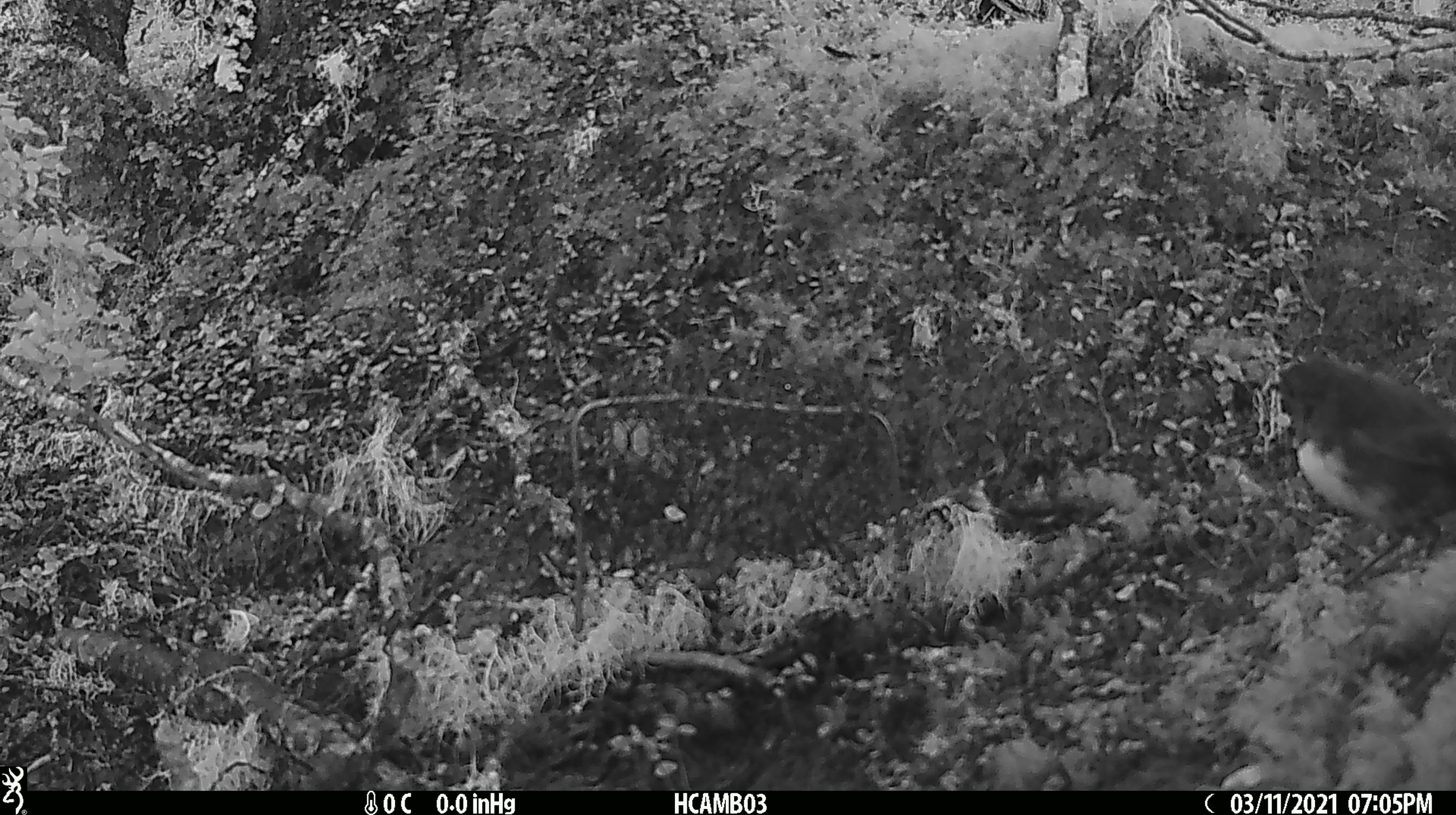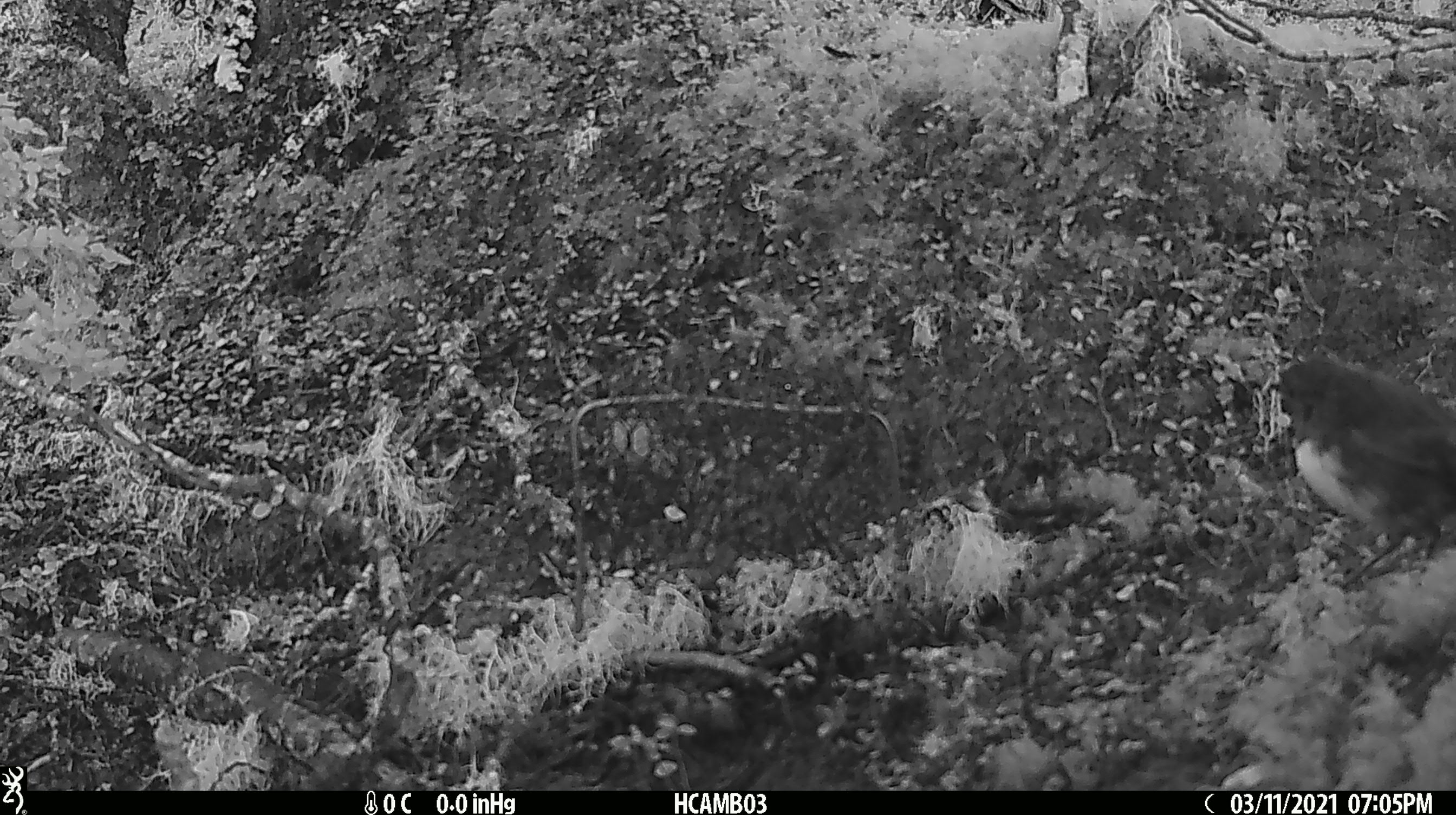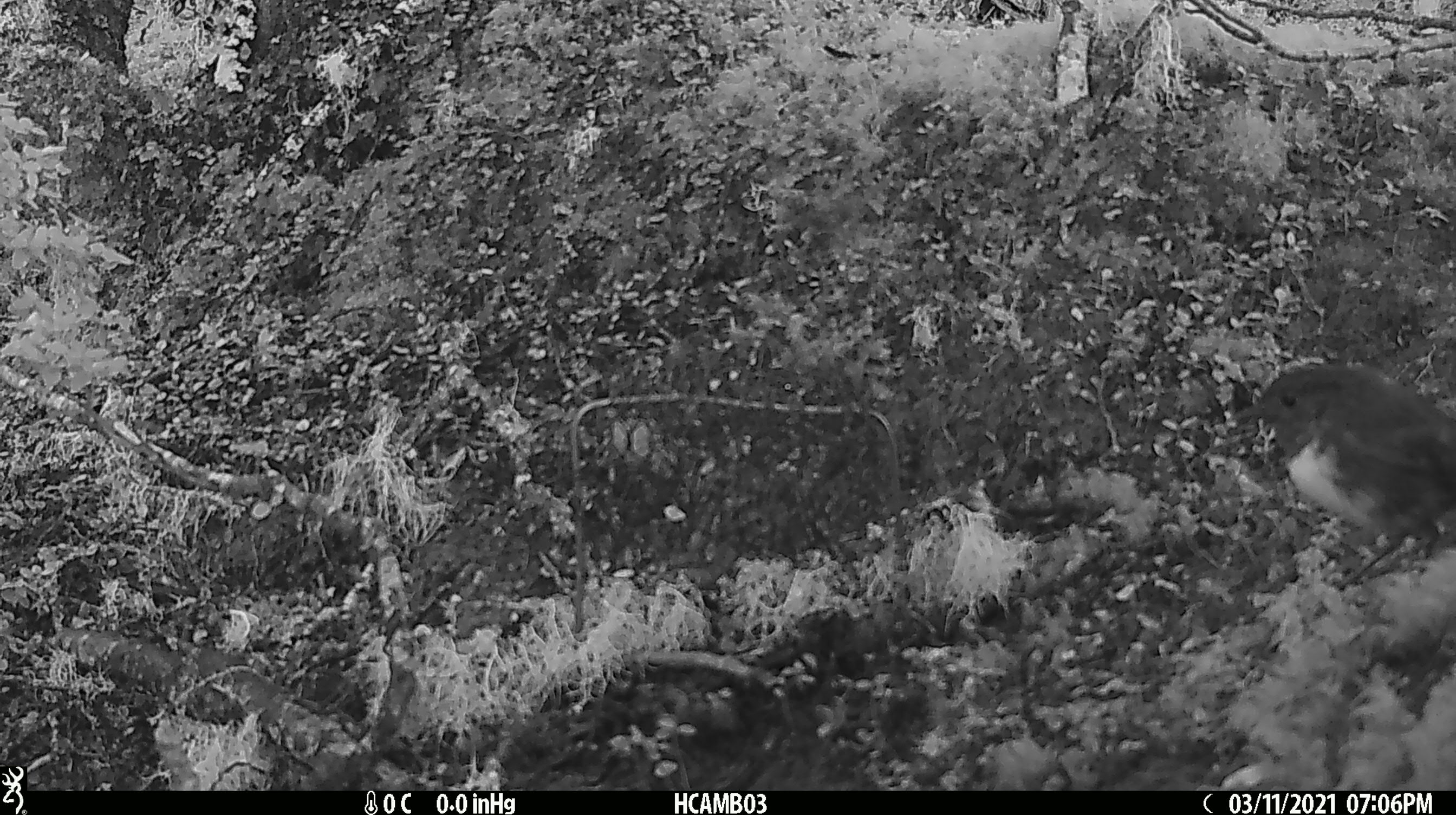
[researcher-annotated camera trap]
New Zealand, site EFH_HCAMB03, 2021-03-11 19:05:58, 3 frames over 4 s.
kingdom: Animalia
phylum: Chordata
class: Aves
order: Passeriformes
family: Petroicidae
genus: Petroica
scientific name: Petroica australis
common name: new zealand robin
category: robin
Robin (new zealand robin) (Petroica australis).